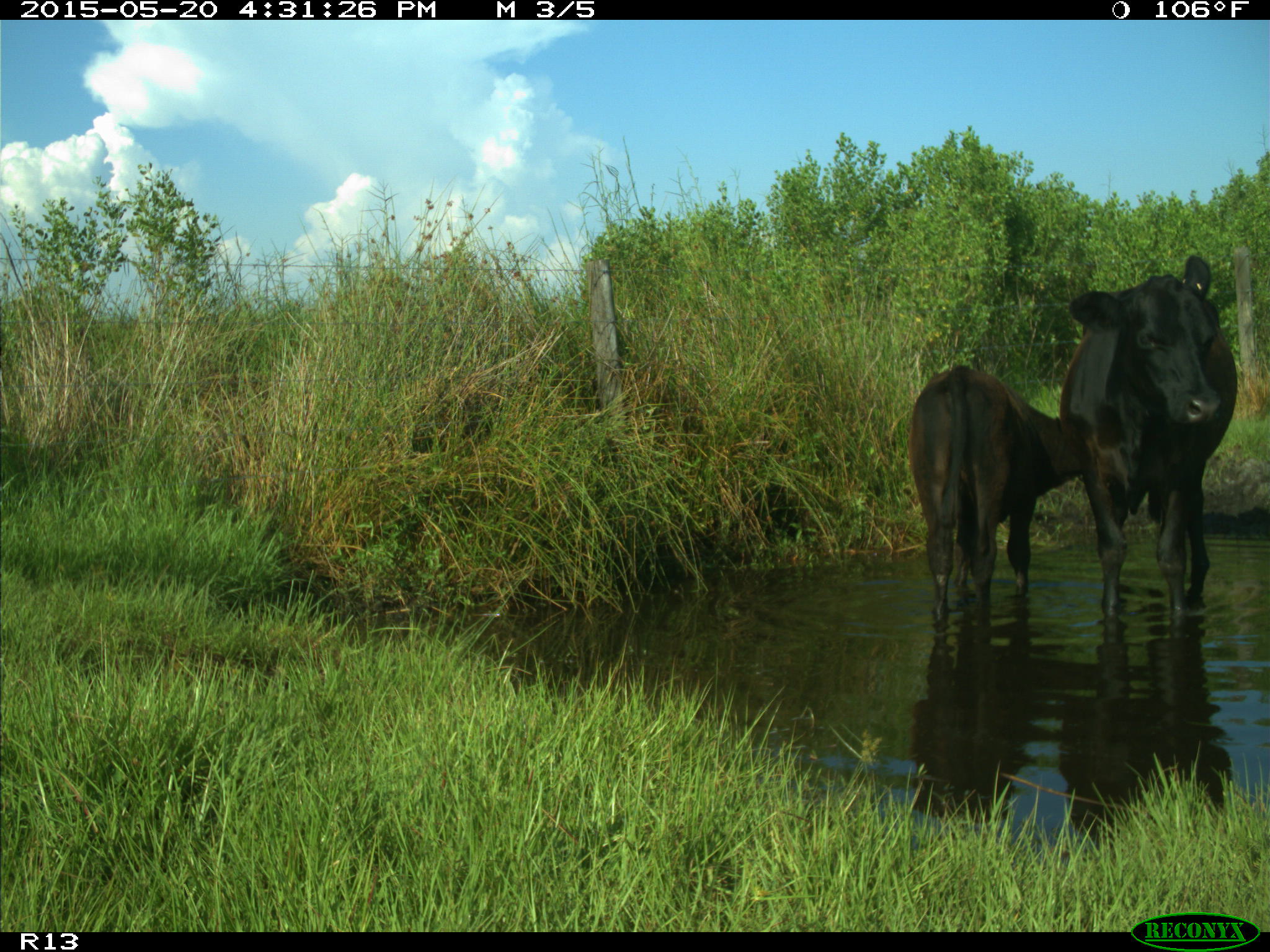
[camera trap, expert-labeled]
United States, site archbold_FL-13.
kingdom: Animalia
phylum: Chordata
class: Mammalia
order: Artiodactyla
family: Bovidae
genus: Bos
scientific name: Bos taurus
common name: domestic cow